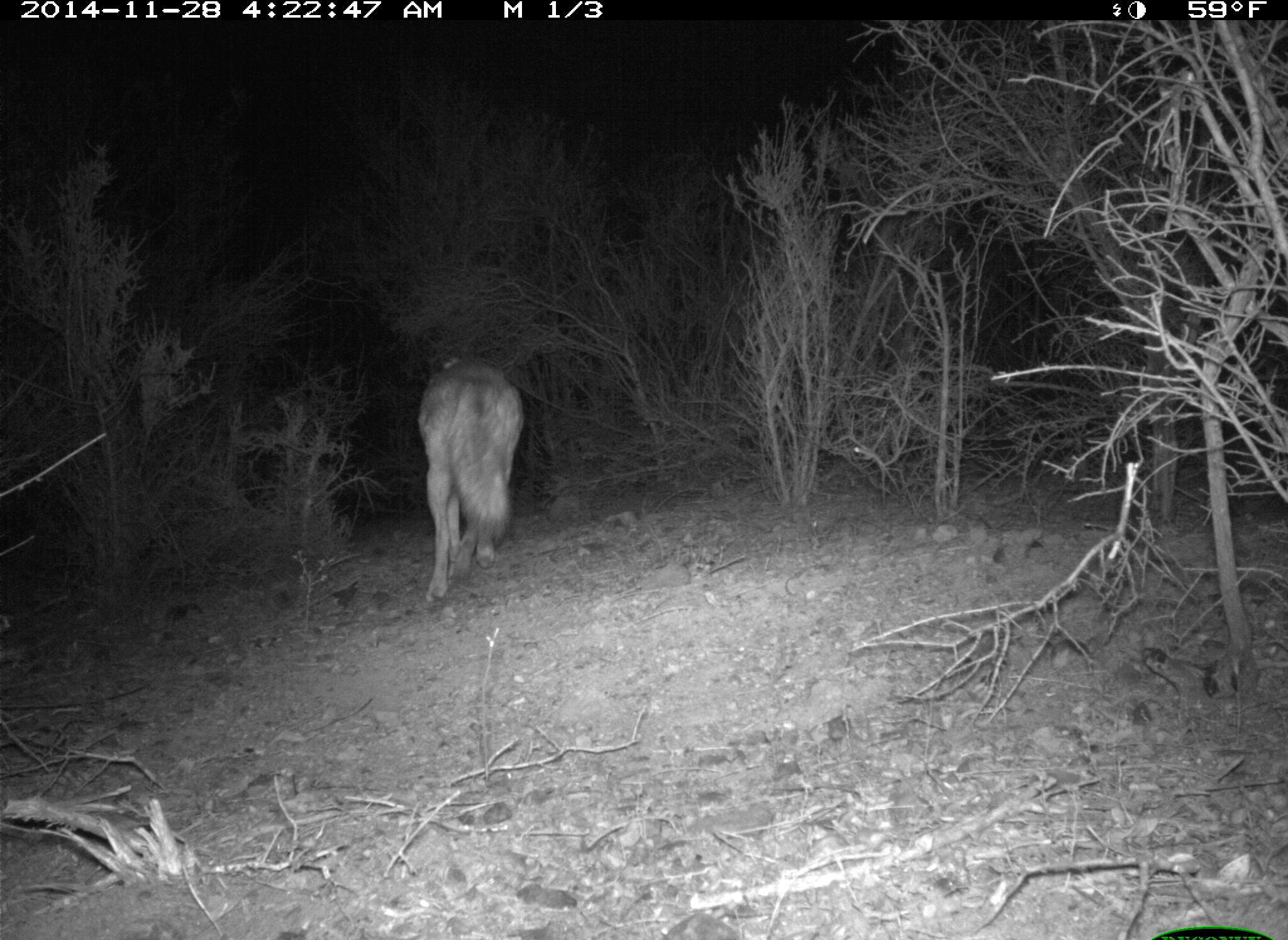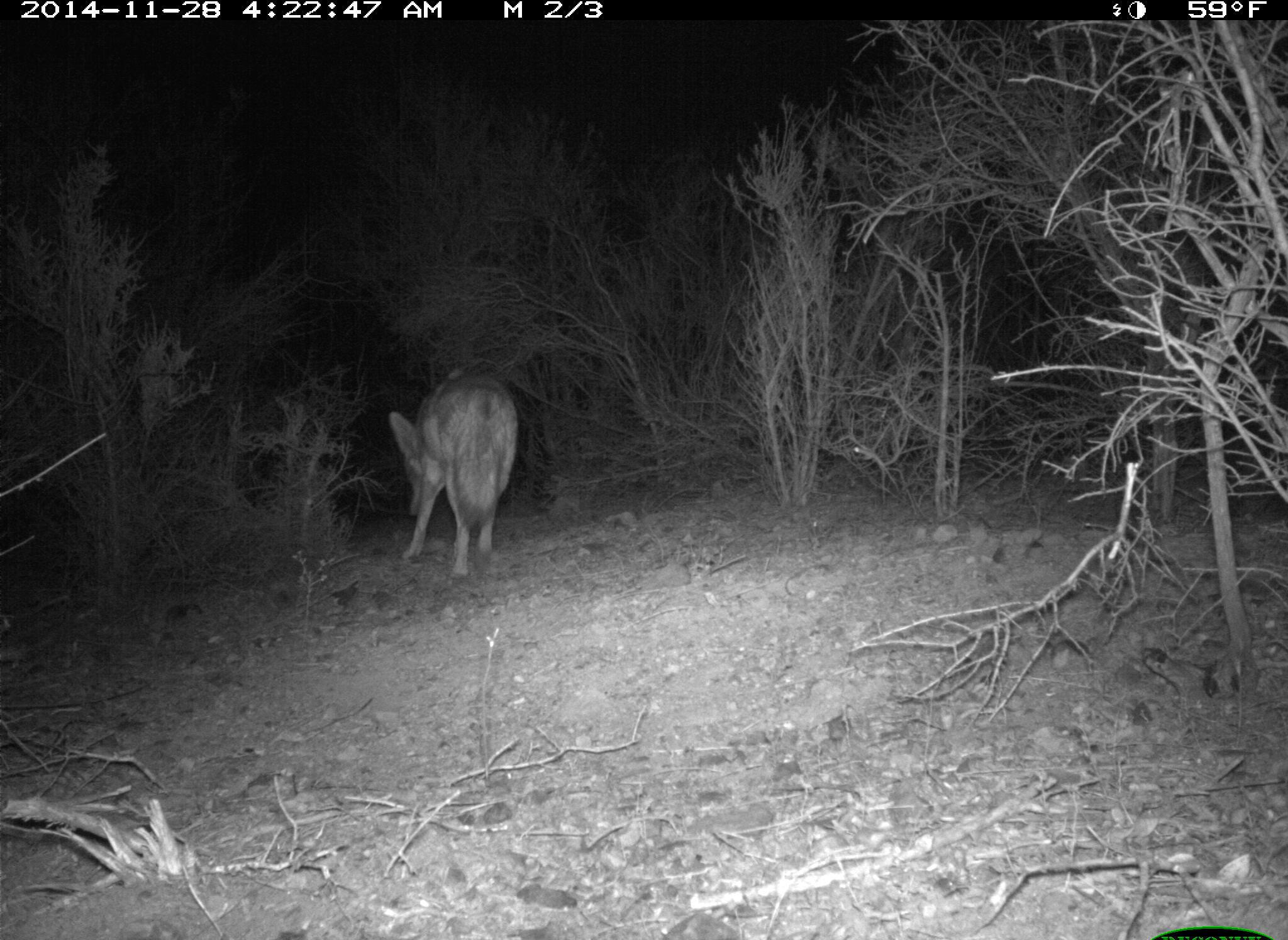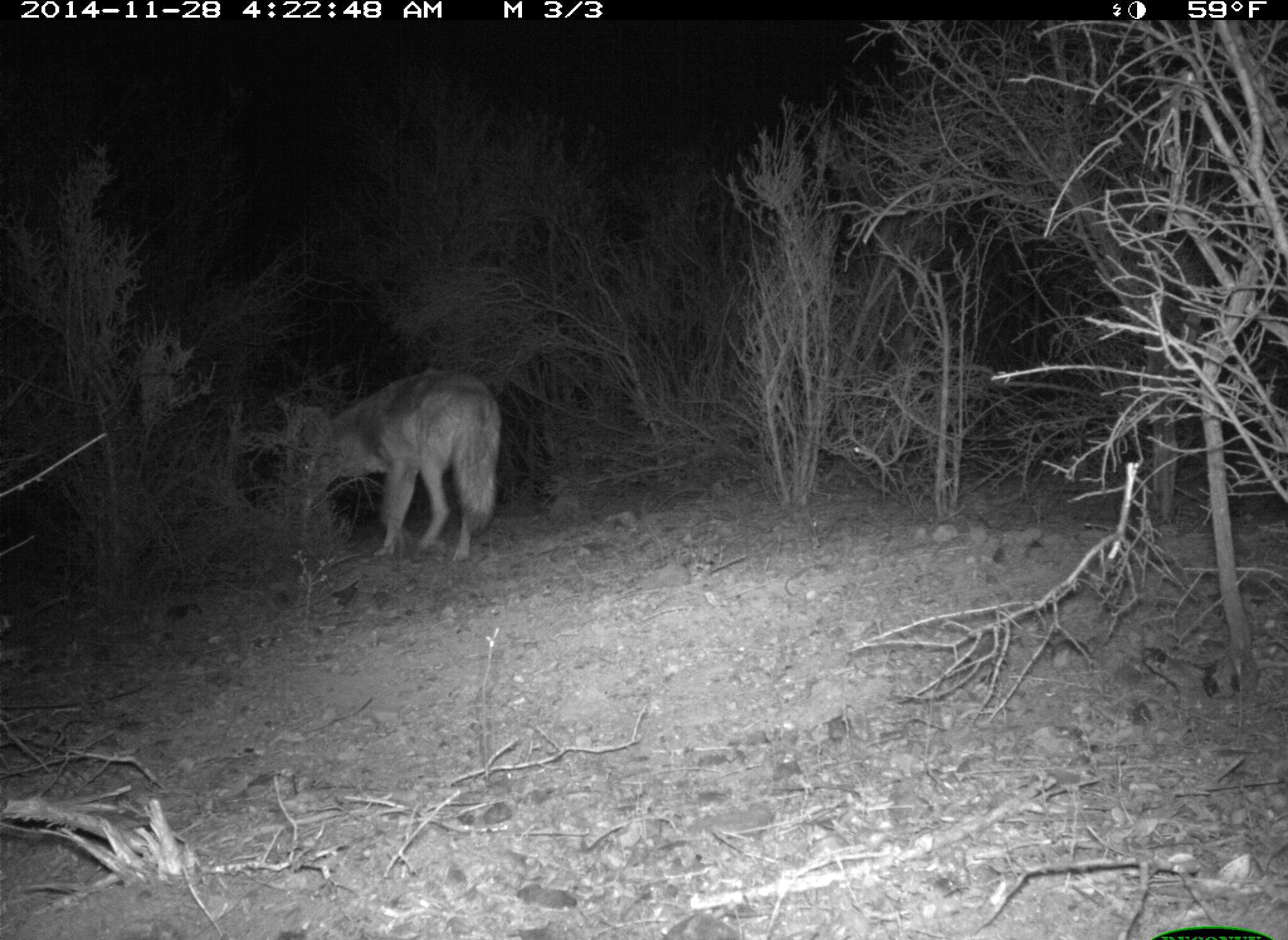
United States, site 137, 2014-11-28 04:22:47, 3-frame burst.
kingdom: Animalia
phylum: Chordata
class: Mammalia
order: Carnivora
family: Canidae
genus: Canis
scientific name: Canis latrans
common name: coyote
Coyote (Canis latrans).